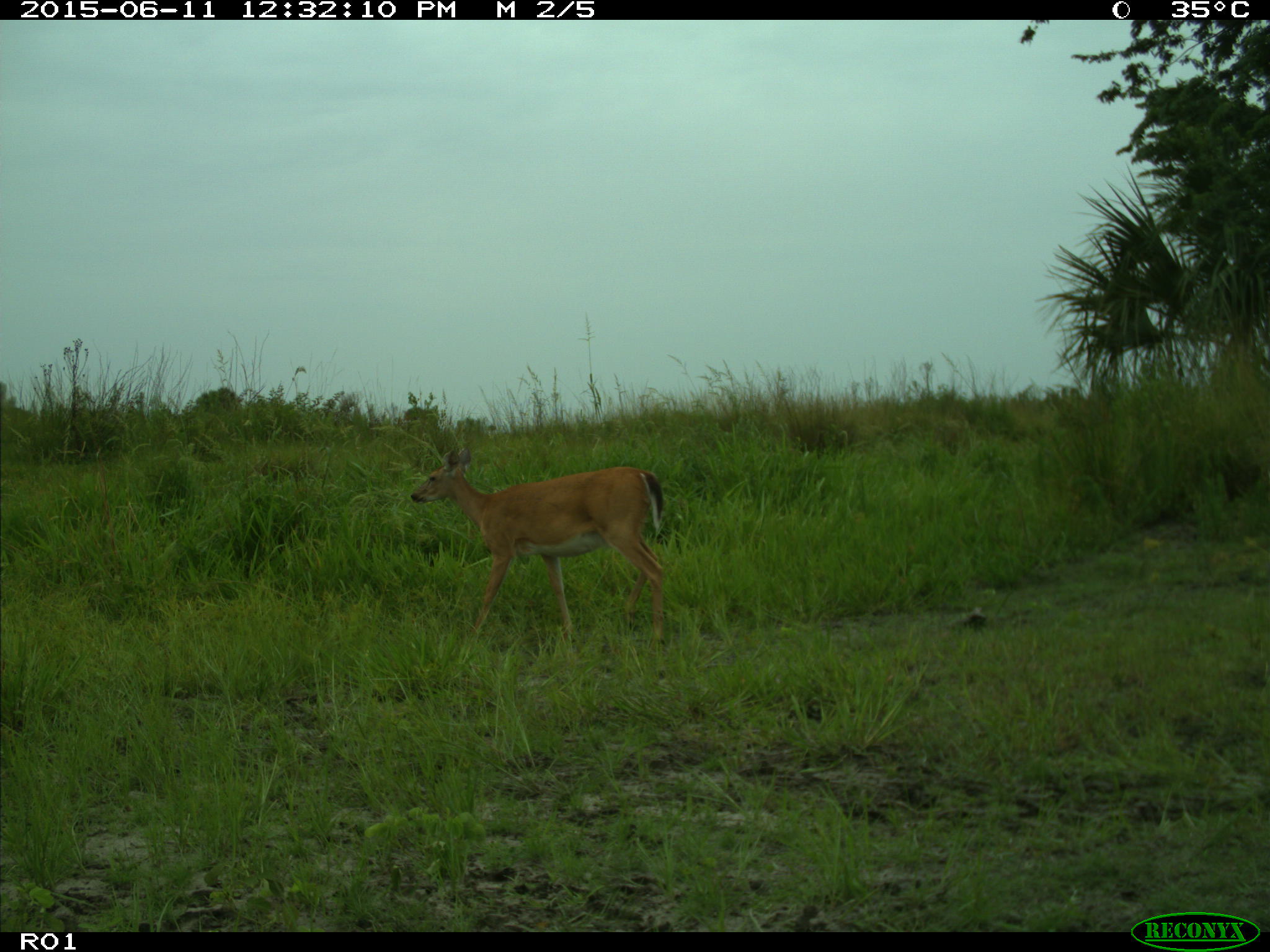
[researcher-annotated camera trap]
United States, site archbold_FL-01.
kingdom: Animalia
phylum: Chordata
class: Mammalia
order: Artiodactyla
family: Cervidae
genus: Odocoileus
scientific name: Odocoileus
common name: deer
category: unidentified deer